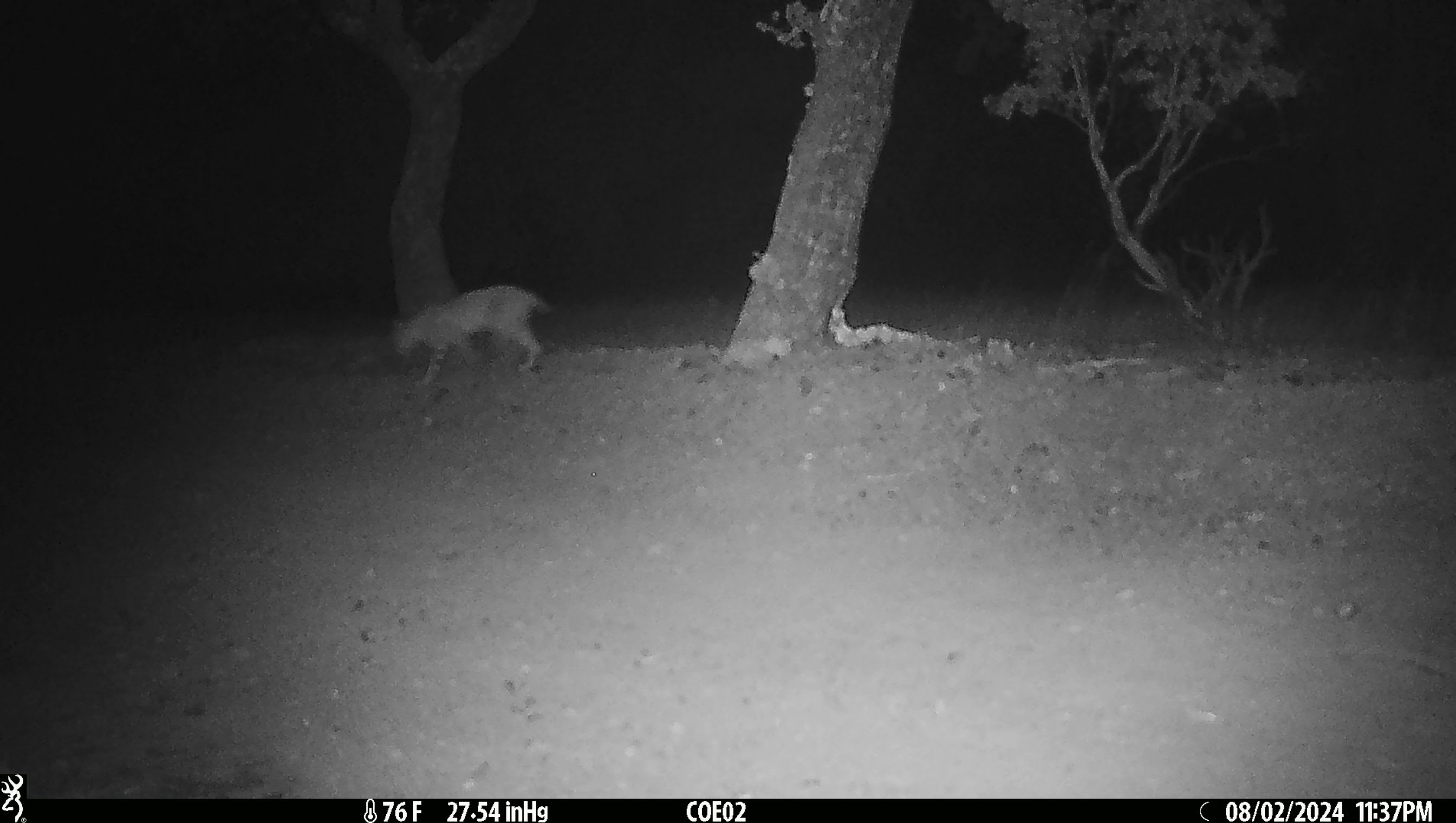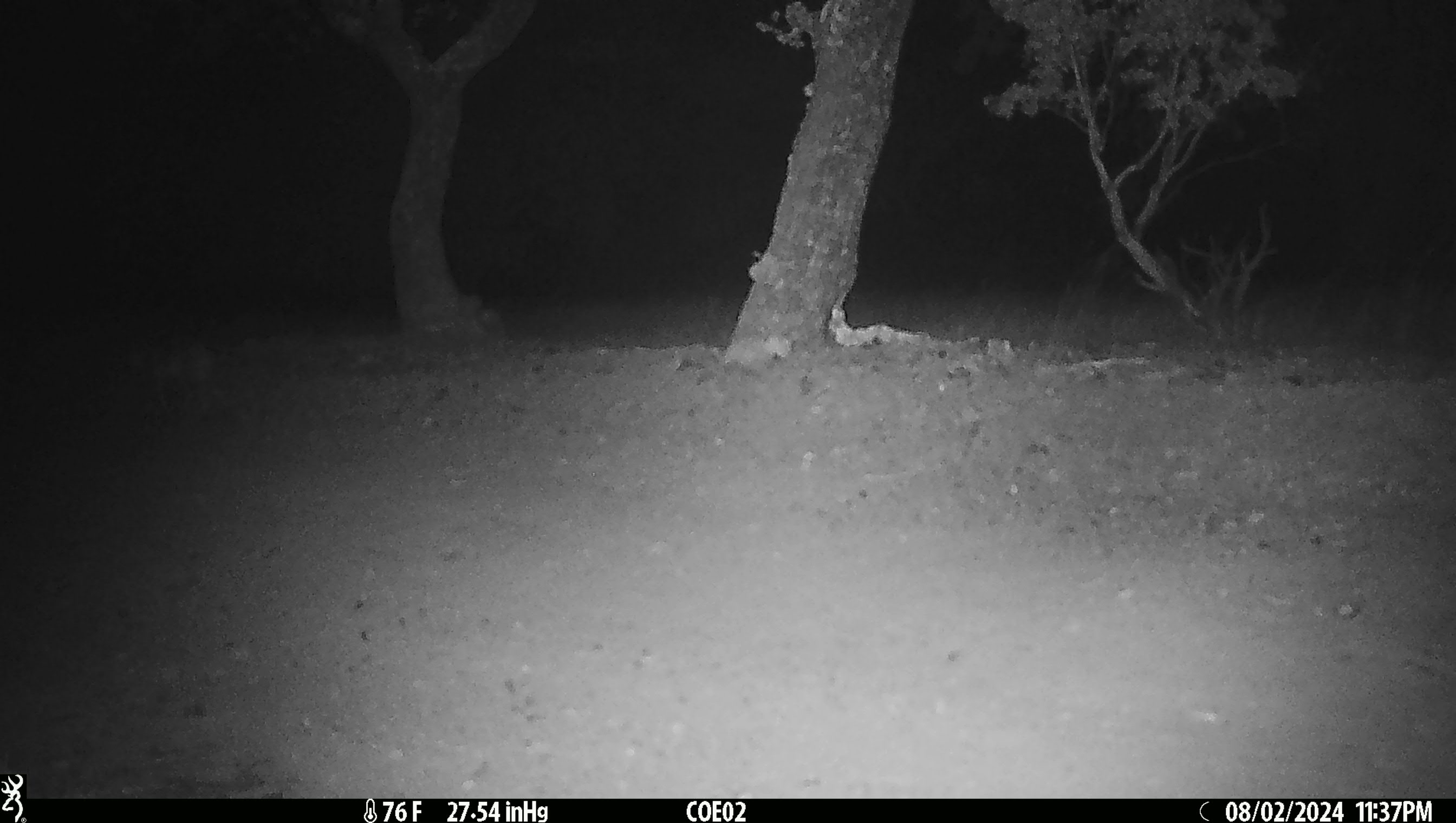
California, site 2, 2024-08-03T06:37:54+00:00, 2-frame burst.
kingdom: Animalia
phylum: Chordata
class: Mammalia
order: Carnivora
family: Felidae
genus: Lynx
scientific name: Lynx rufus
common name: bobcat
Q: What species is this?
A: Bobcat (Lynx rufus).